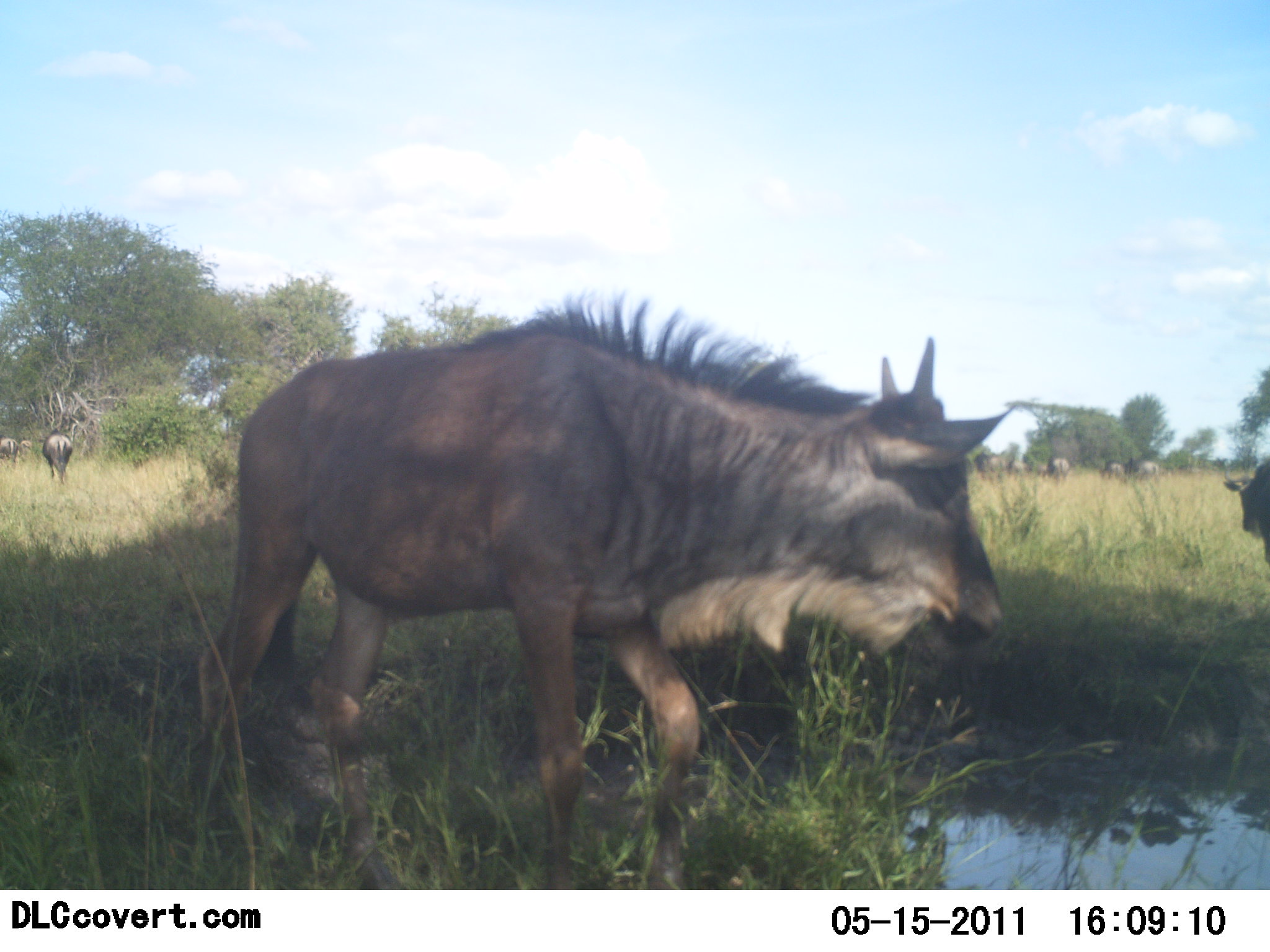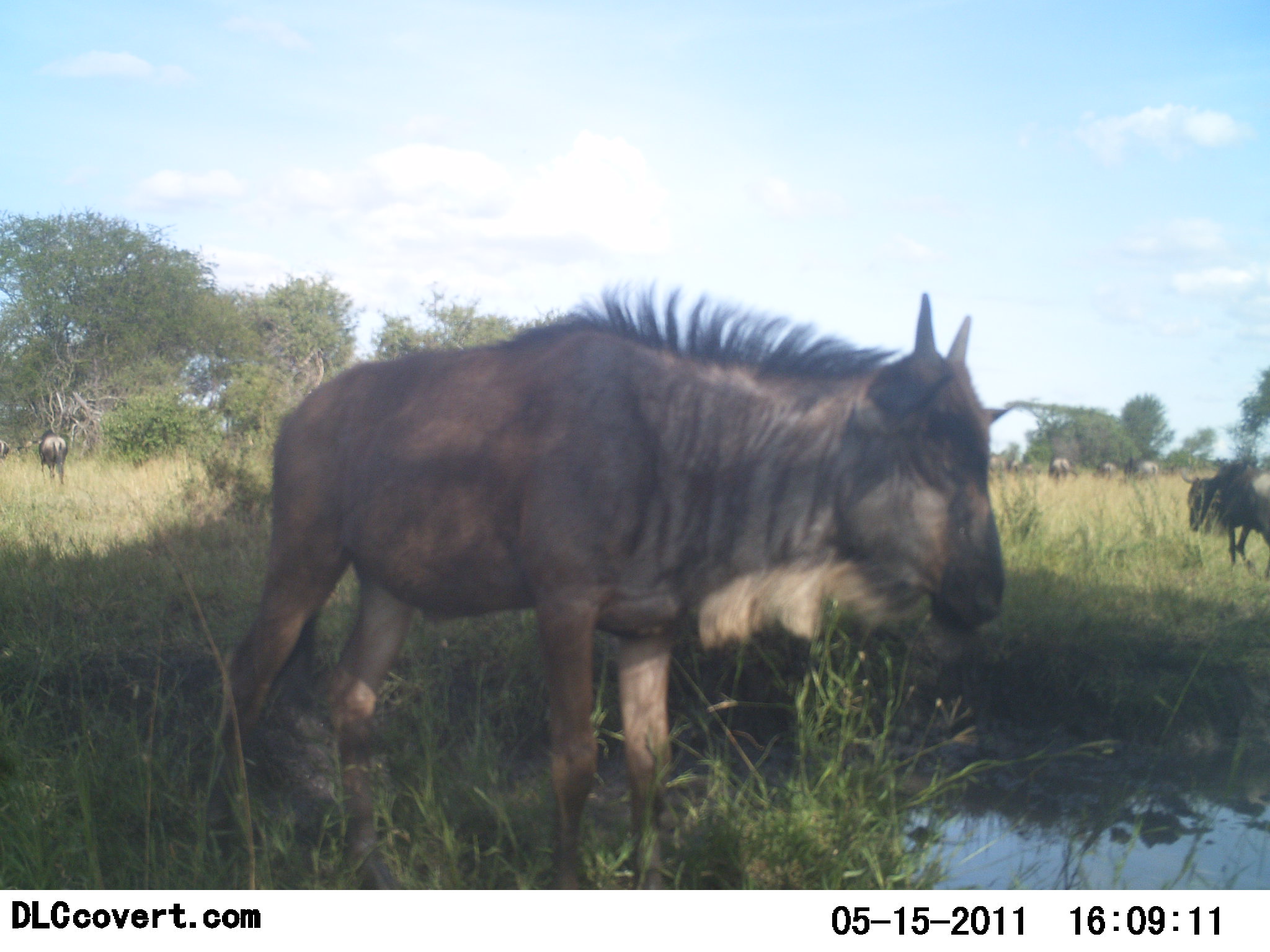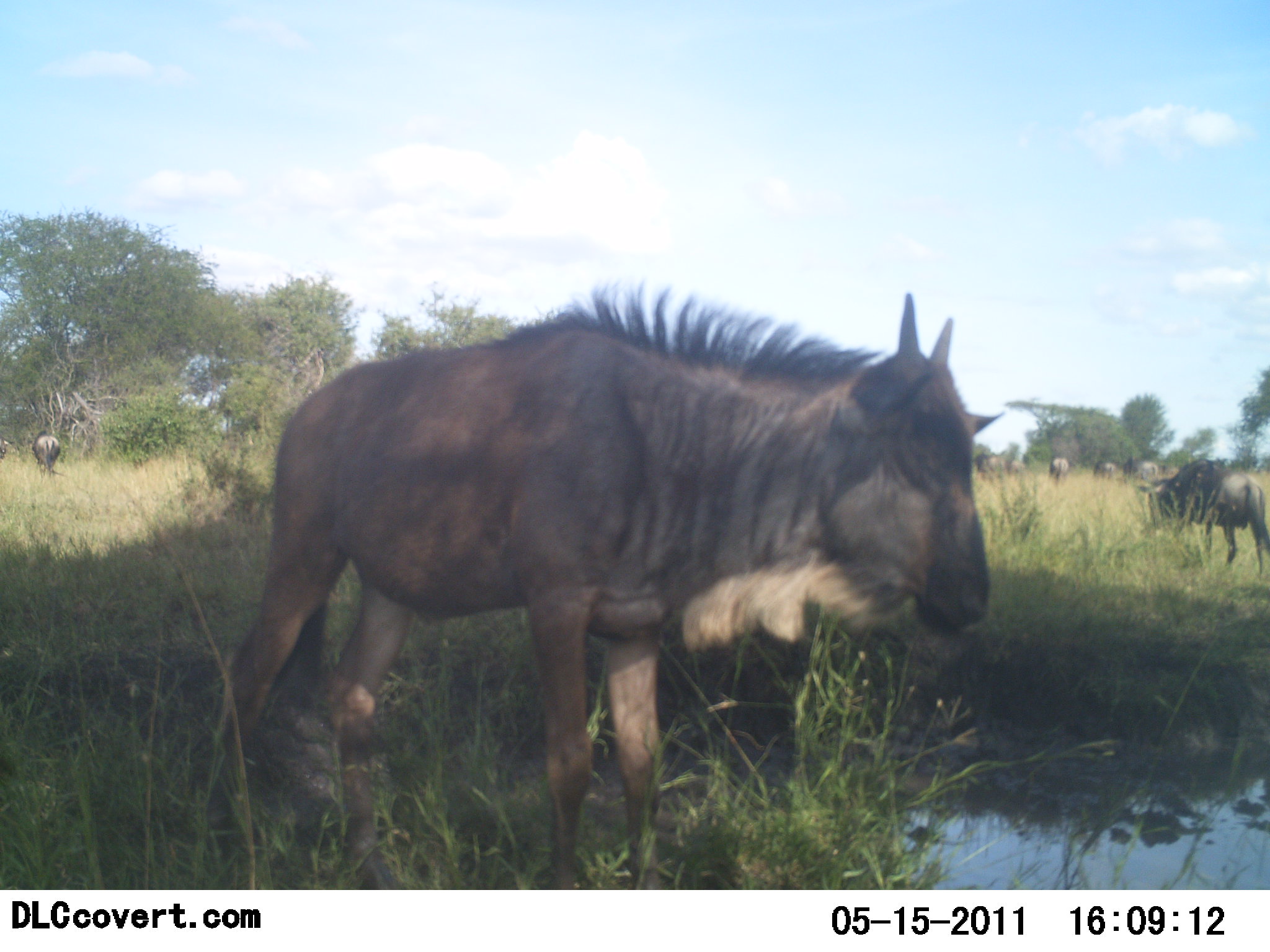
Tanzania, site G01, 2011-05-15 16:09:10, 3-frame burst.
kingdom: Animalia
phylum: Chordata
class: Mammalia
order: Artiodactyla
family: Bovidae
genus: Connochaetes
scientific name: Connochaetes taurinus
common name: blue wildebeest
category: wildebeest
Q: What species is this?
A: Wildebeest (blue wildebeest) (Connochaetes taurinus).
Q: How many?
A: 9.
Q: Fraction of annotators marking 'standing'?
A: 50%.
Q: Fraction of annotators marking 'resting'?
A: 0%.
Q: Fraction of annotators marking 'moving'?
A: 70%.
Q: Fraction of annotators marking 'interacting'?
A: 0%.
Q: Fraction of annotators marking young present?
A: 10%.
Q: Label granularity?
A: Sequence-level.